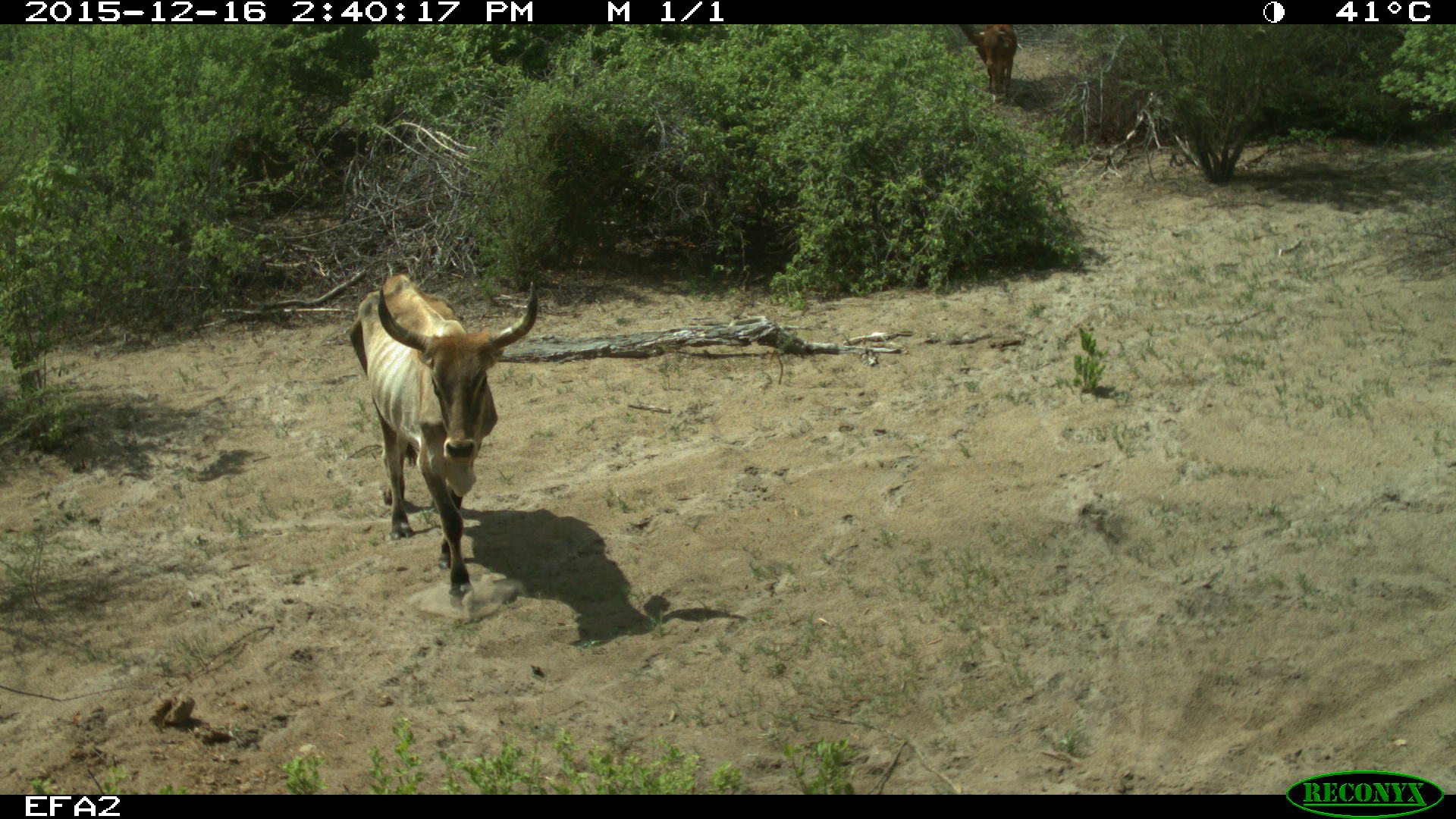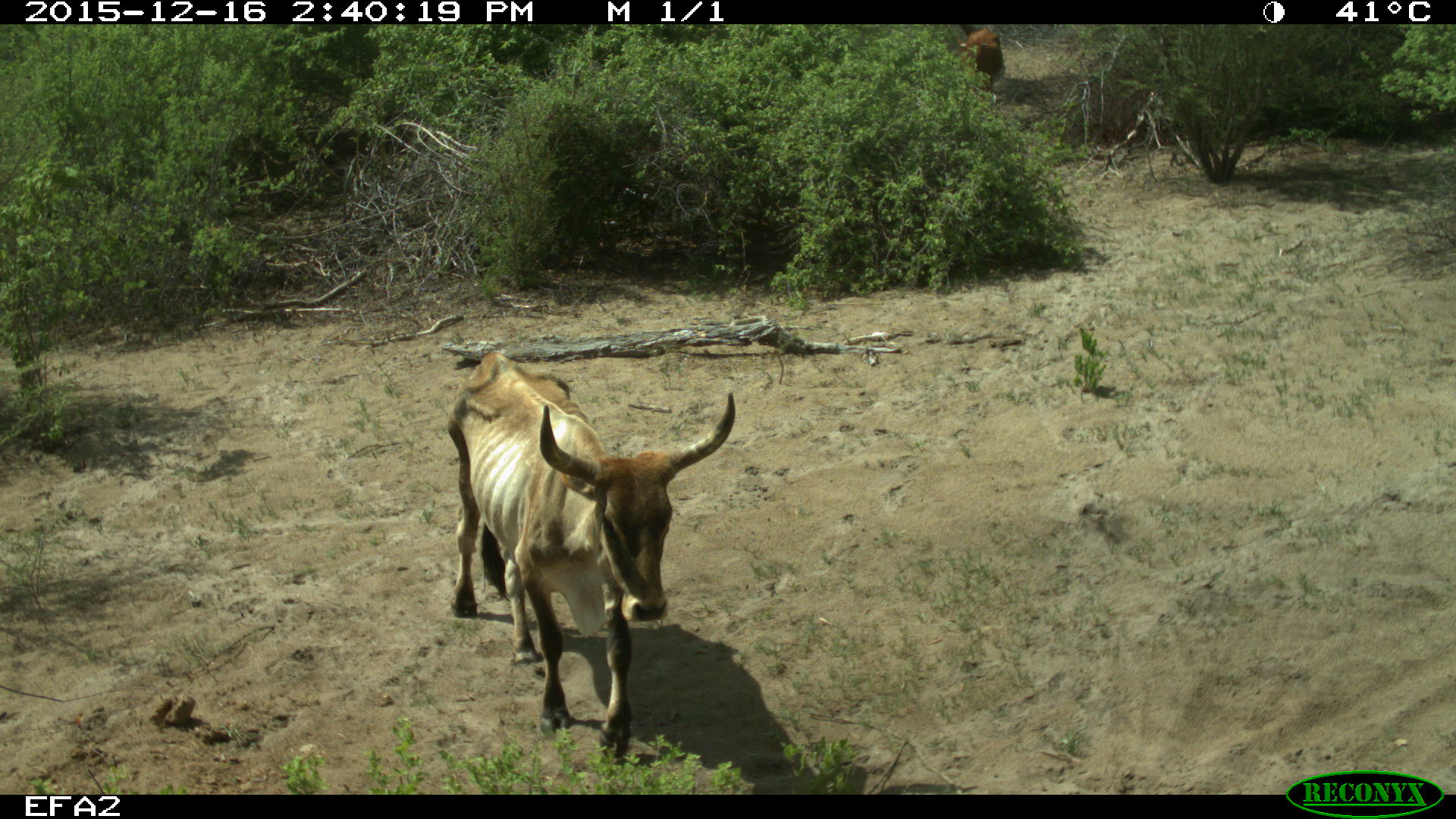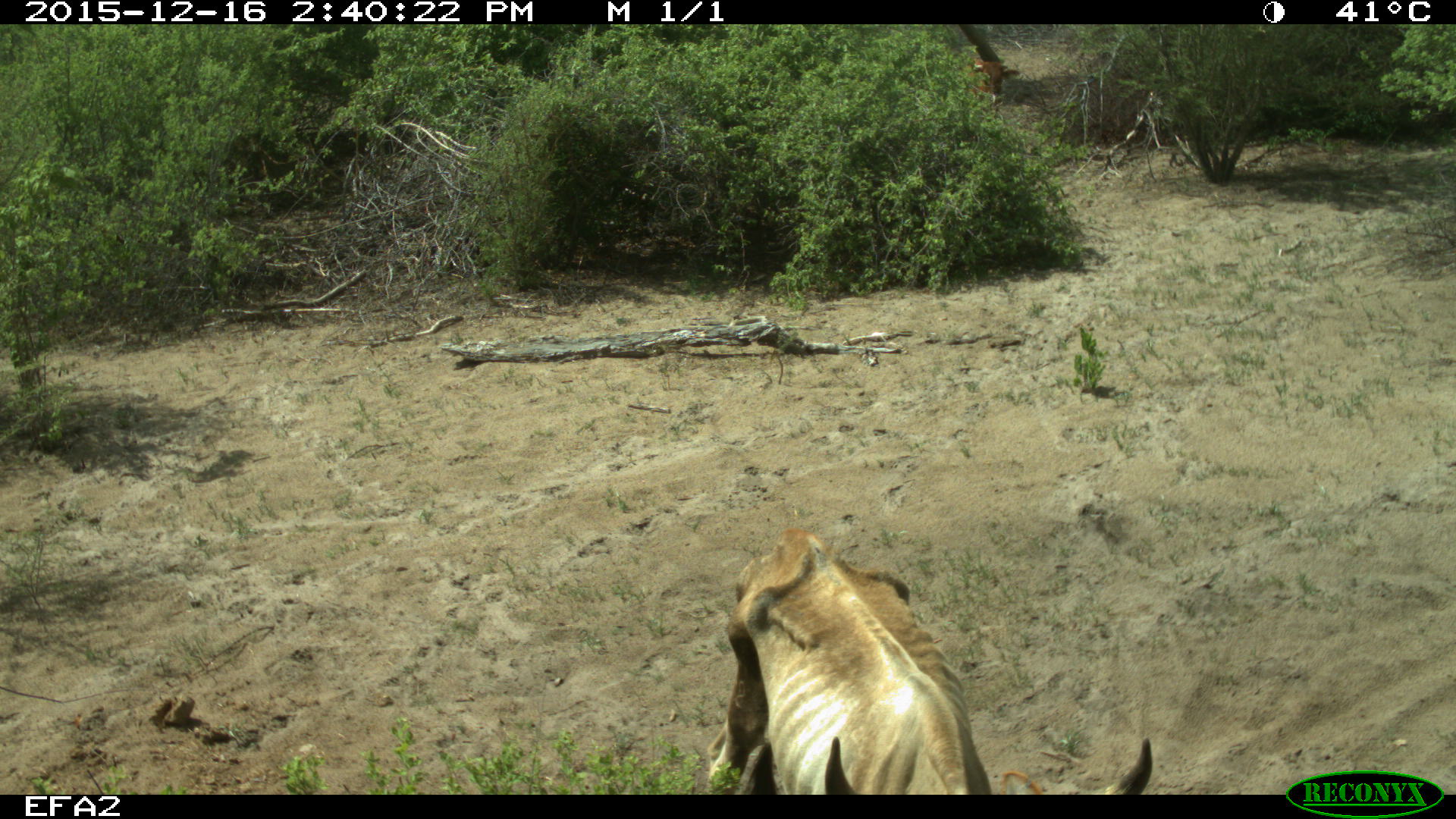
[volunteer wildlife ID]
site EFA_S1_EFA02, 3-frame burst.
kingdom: Animalia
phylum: Chordata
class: Mammalia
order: Artiodactyla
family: Bovidae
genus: Bos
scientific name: Bos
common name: cattle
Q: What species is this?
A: Cattle (Bos).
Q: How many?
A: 2.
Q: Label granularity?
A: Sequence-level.